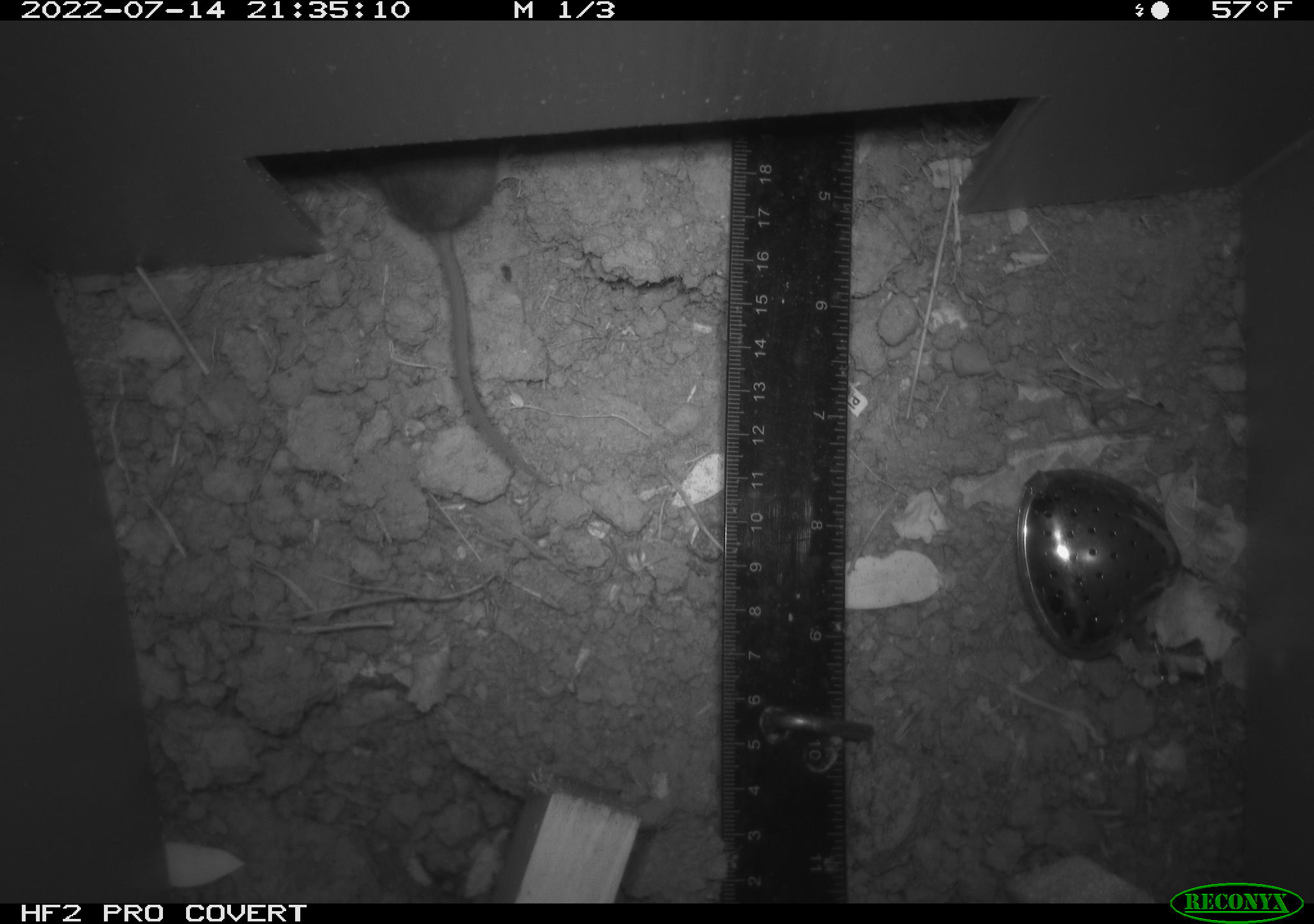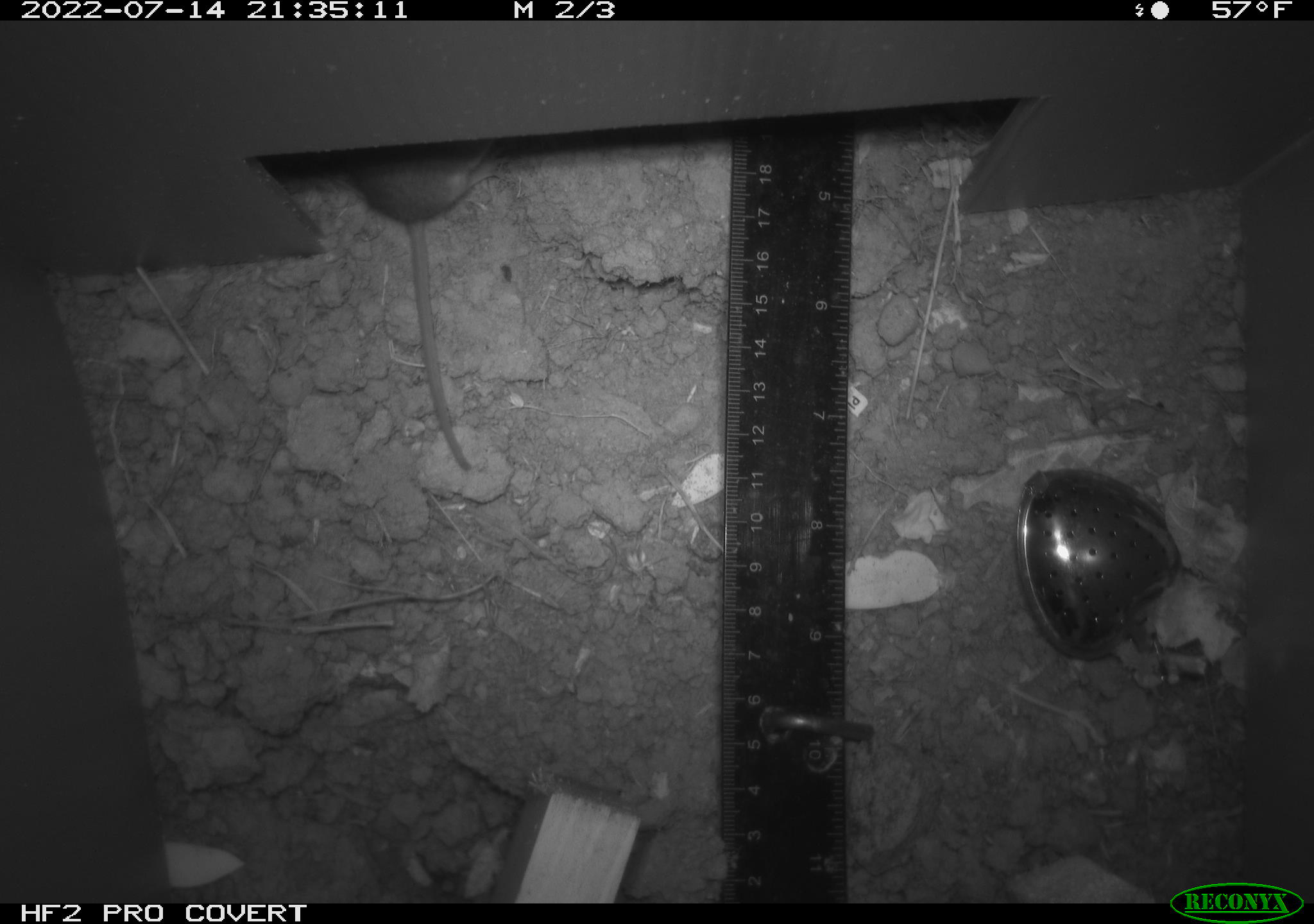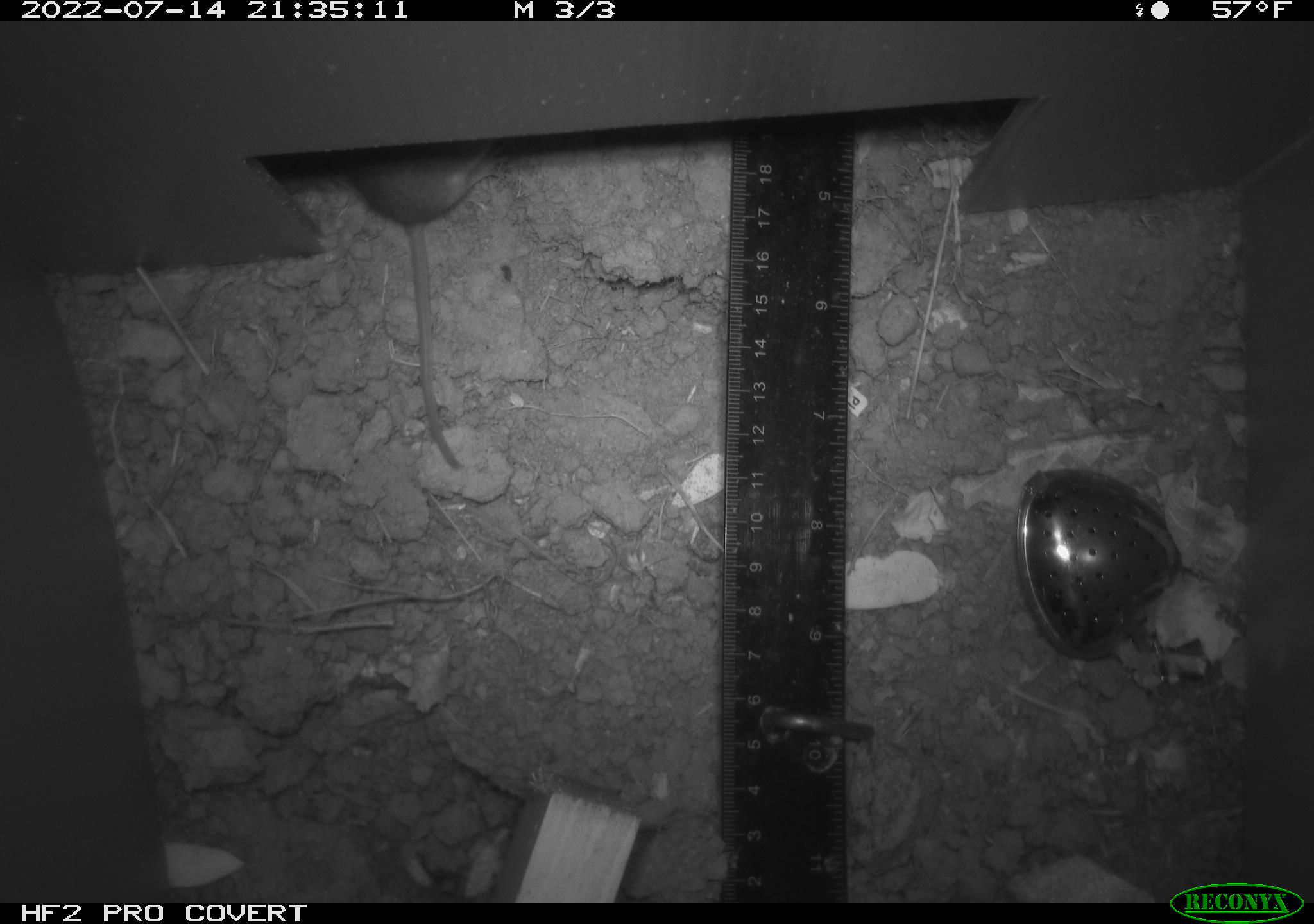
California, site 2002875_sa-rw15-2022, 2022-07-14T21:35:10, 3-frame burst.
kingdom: Animalia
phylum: Chordata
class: Mammalia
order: Rodentia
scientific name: Rodentia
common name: mouse species